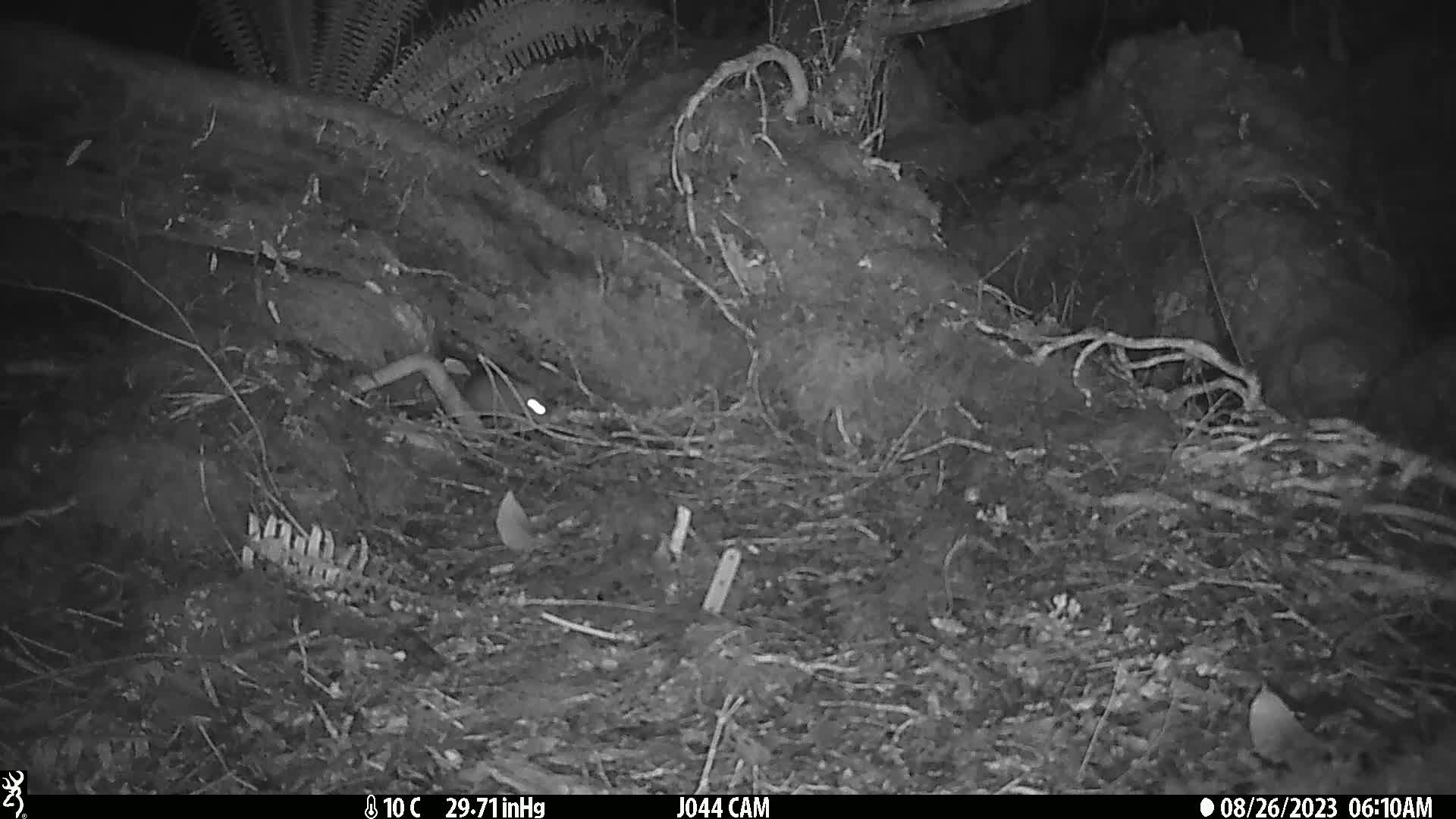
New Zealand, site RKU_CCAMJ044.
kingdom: Animalia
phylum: Chordata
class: Mammalia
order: Rodentia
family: Muridae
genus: Rattus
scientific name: Rattus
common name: rat